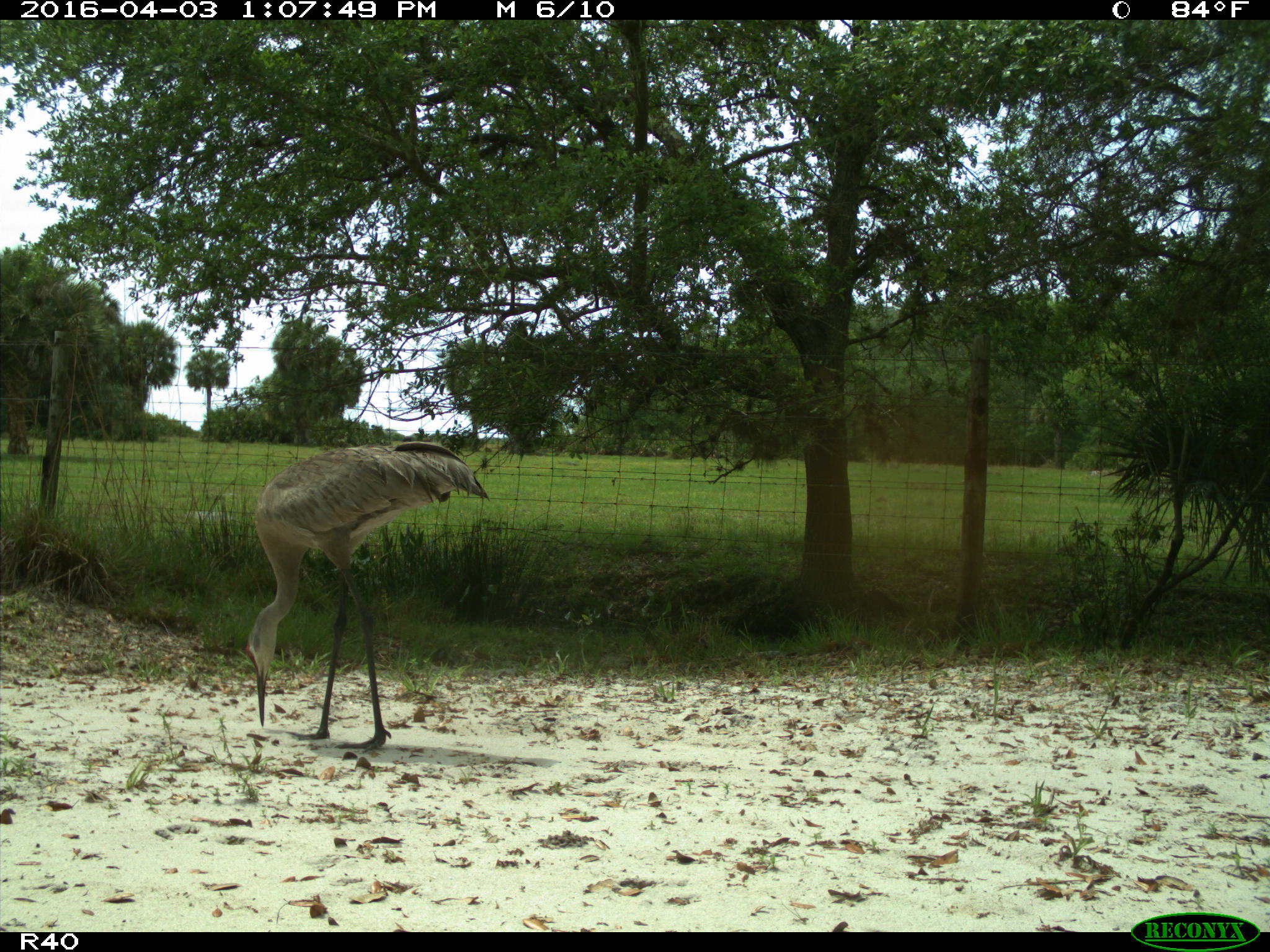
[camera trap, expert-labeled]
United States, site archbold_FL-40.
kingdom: Animalia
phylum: Chordata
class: Aves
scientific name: Aves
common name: birds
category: unidentified bird